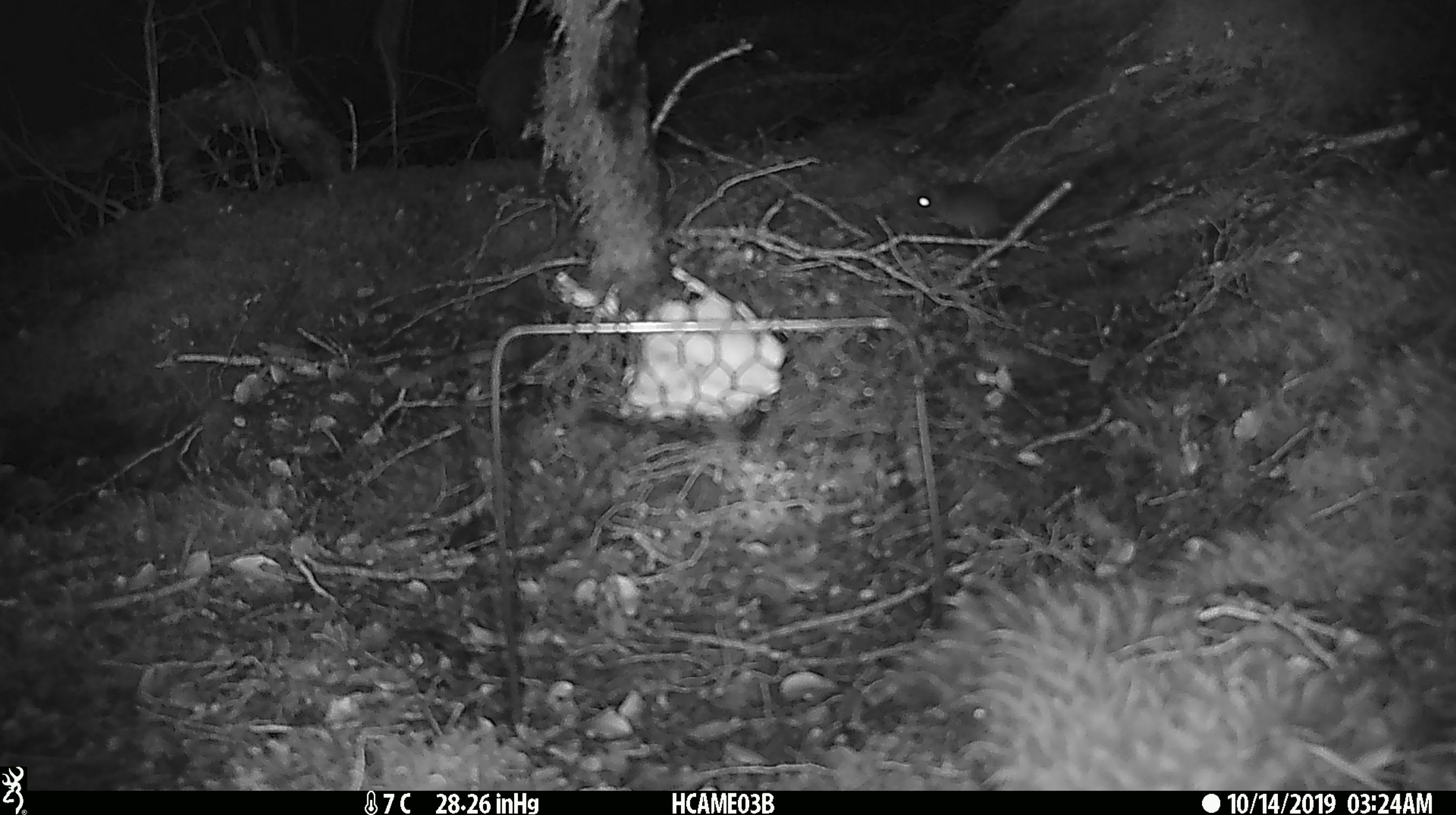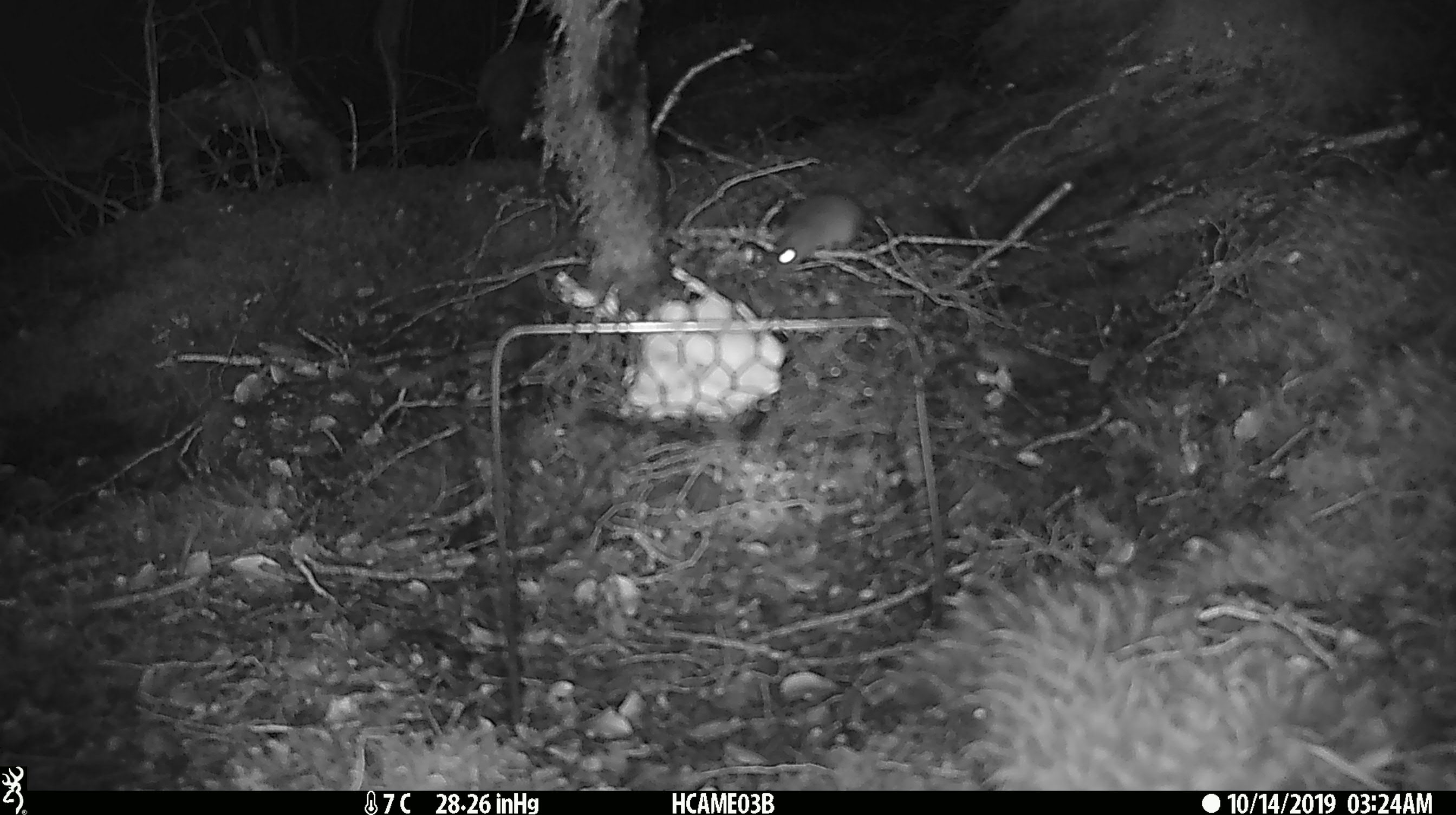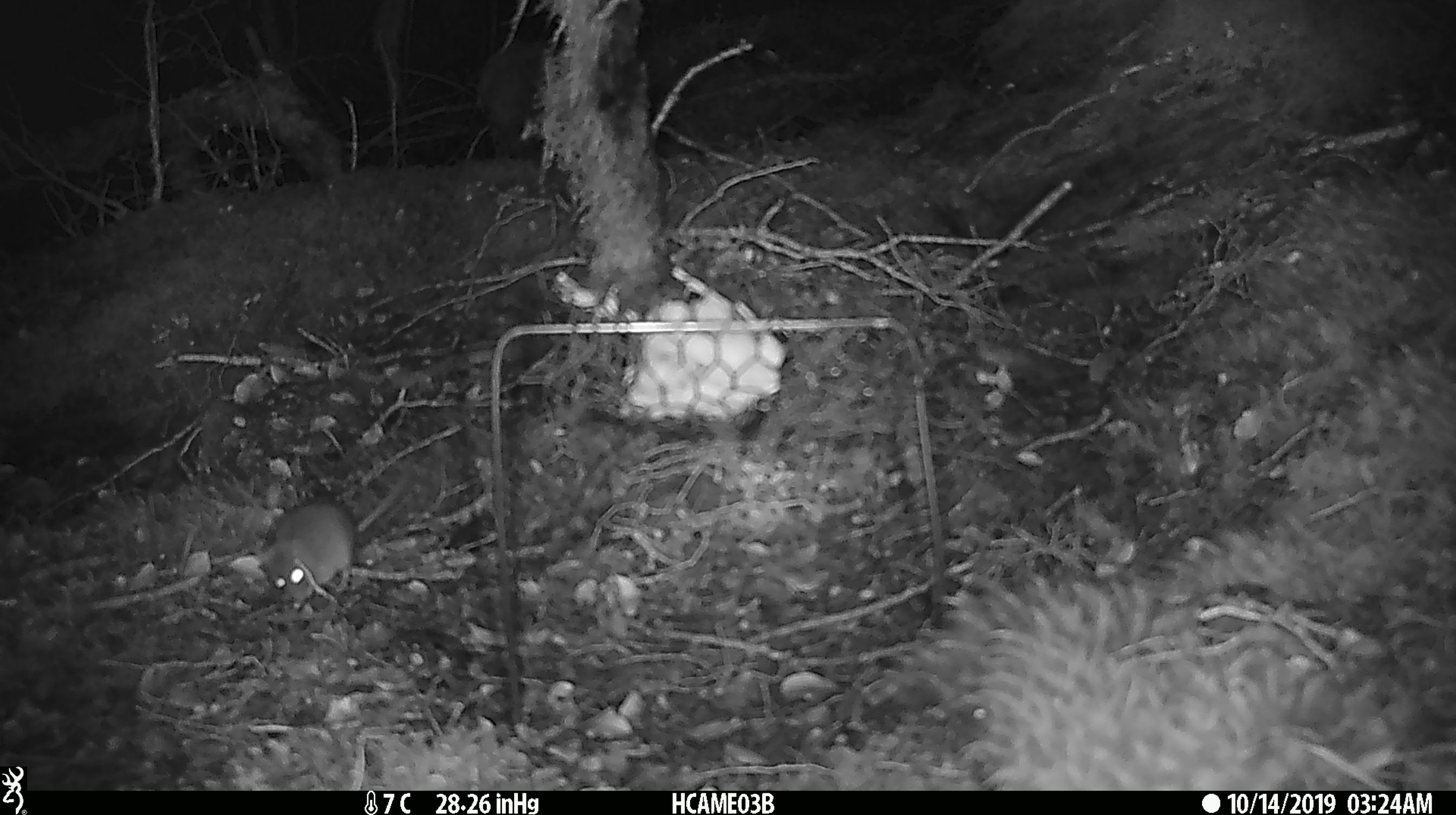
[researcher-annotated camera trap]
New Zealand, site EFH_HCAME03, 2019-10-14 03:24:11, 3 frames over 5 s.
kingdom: Animalia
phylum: Chordata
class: Mammalia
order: Rodentia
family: Muridae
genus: Mus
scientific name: Mus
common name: mouse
Mouse (Mus).